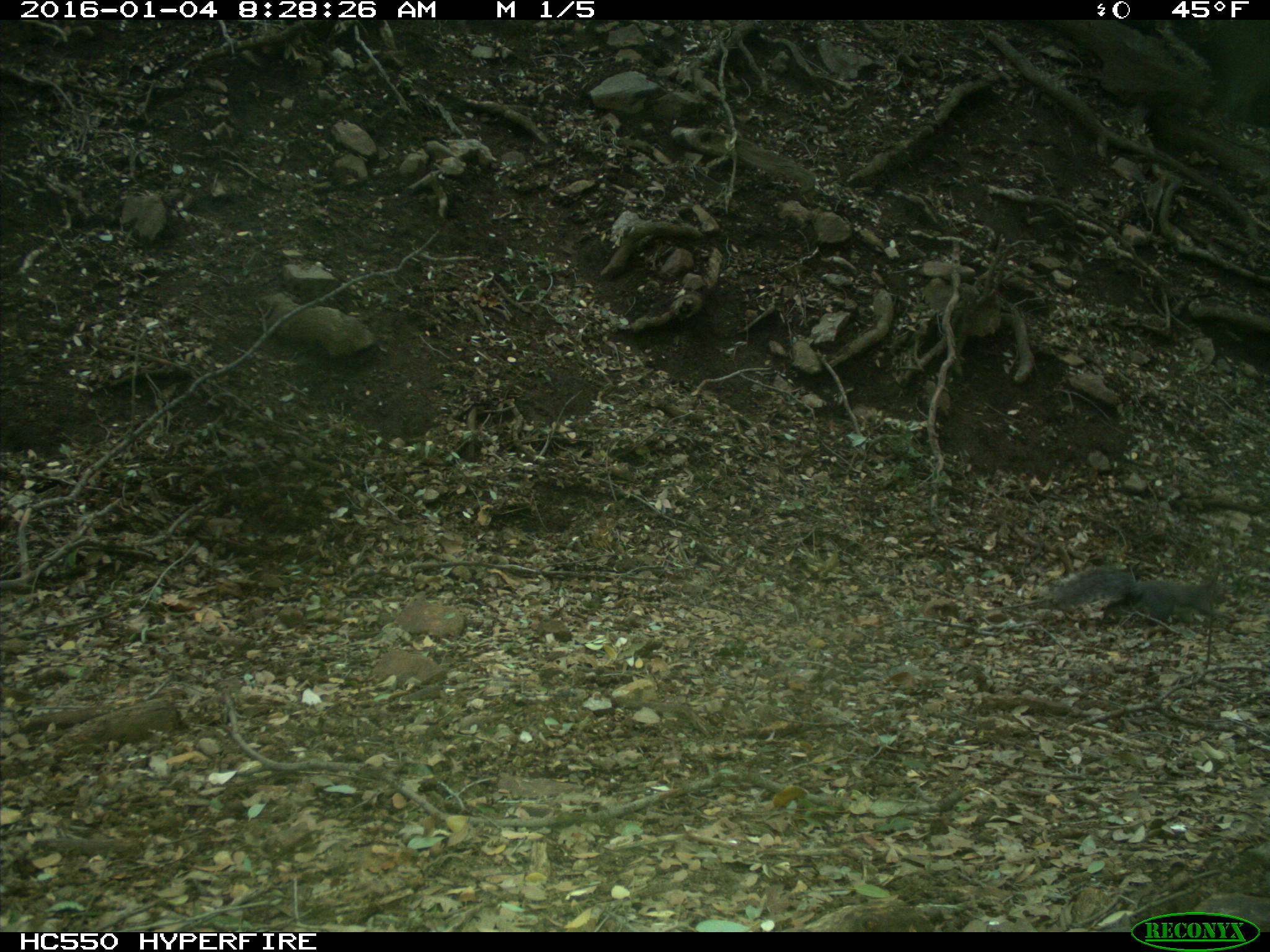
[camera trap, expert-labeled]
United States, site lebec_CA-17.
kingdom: Animalia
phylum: Chordata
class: Mammalia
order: Rodentia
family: Sciuridae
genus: Sciurus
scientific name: Sciurus carolinensis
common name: eastern gray squirrel